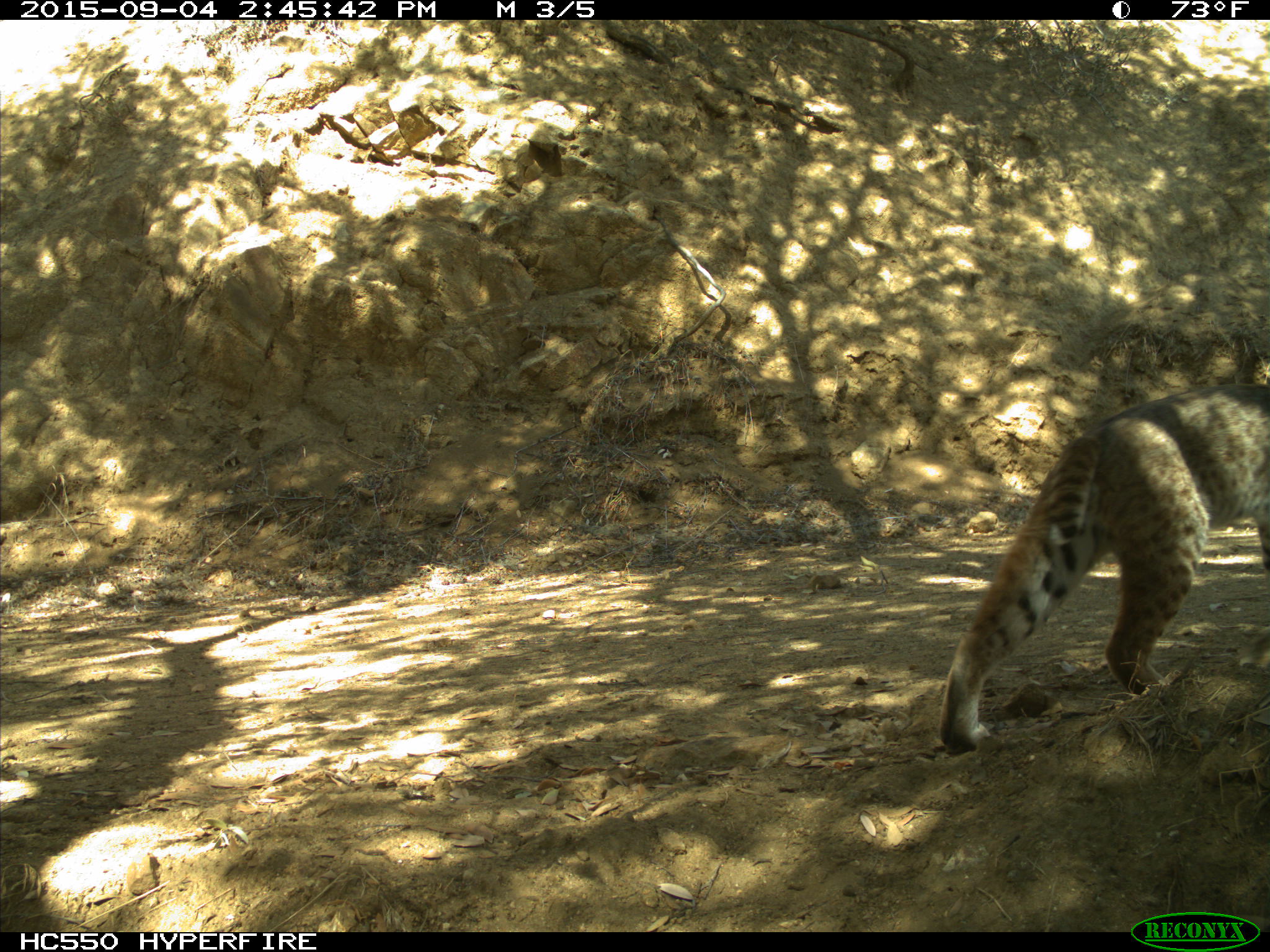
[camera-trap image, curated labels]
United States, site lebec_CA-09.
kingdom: Animalia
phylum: Chordata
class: Mammalia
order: Carnivora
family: Felidae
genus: Lynx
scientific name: Lynx rufus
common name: bobcat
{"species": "Lynx rufus (bobcat)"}